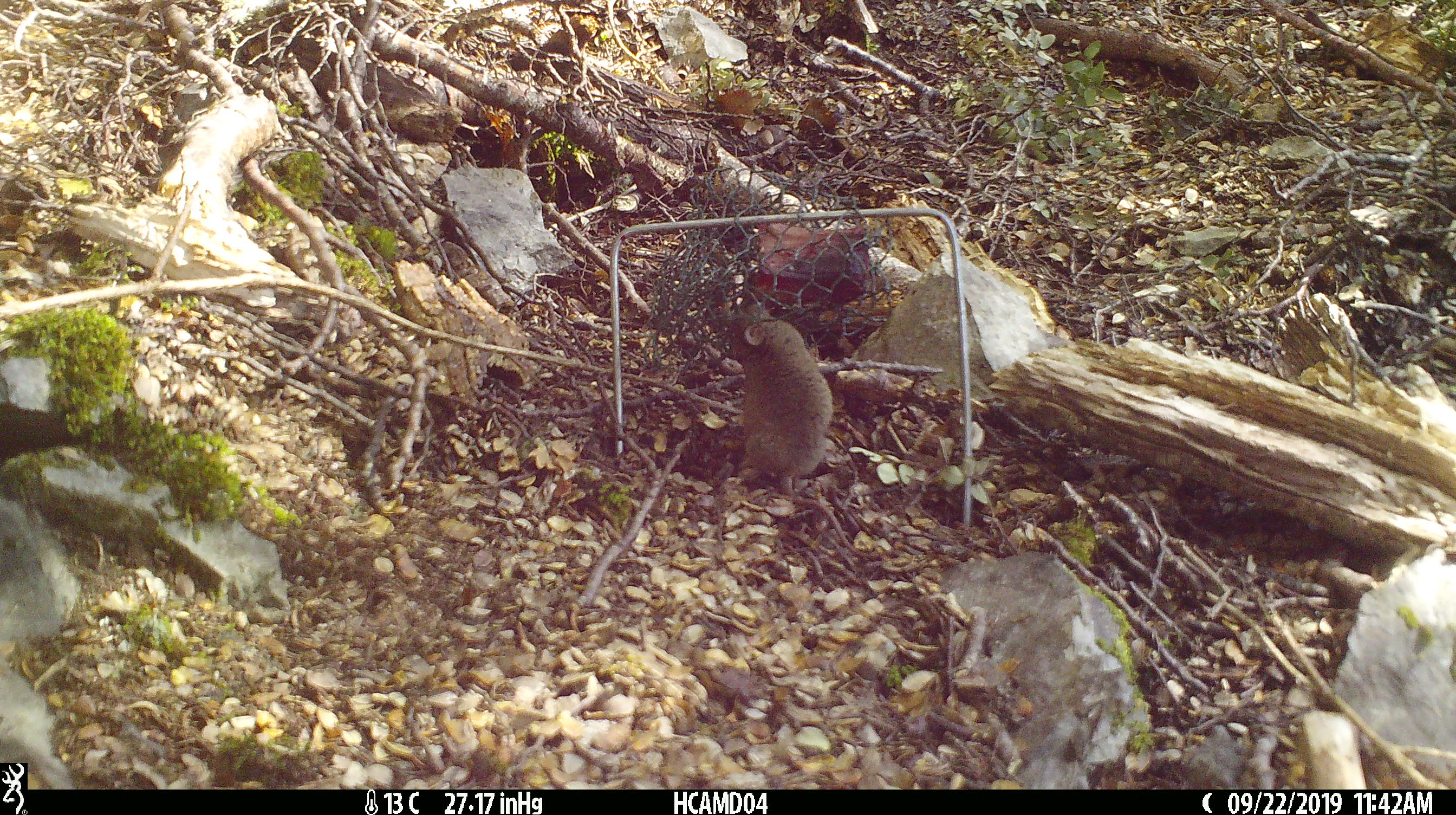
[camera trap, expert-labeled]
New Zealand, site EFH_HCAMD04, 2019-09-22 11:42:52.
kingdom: Animalia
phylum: Chordata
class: Mammalia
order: Rodentia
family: Muridae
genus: Mus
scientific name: Mus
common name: mouse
Mouse (Mus).